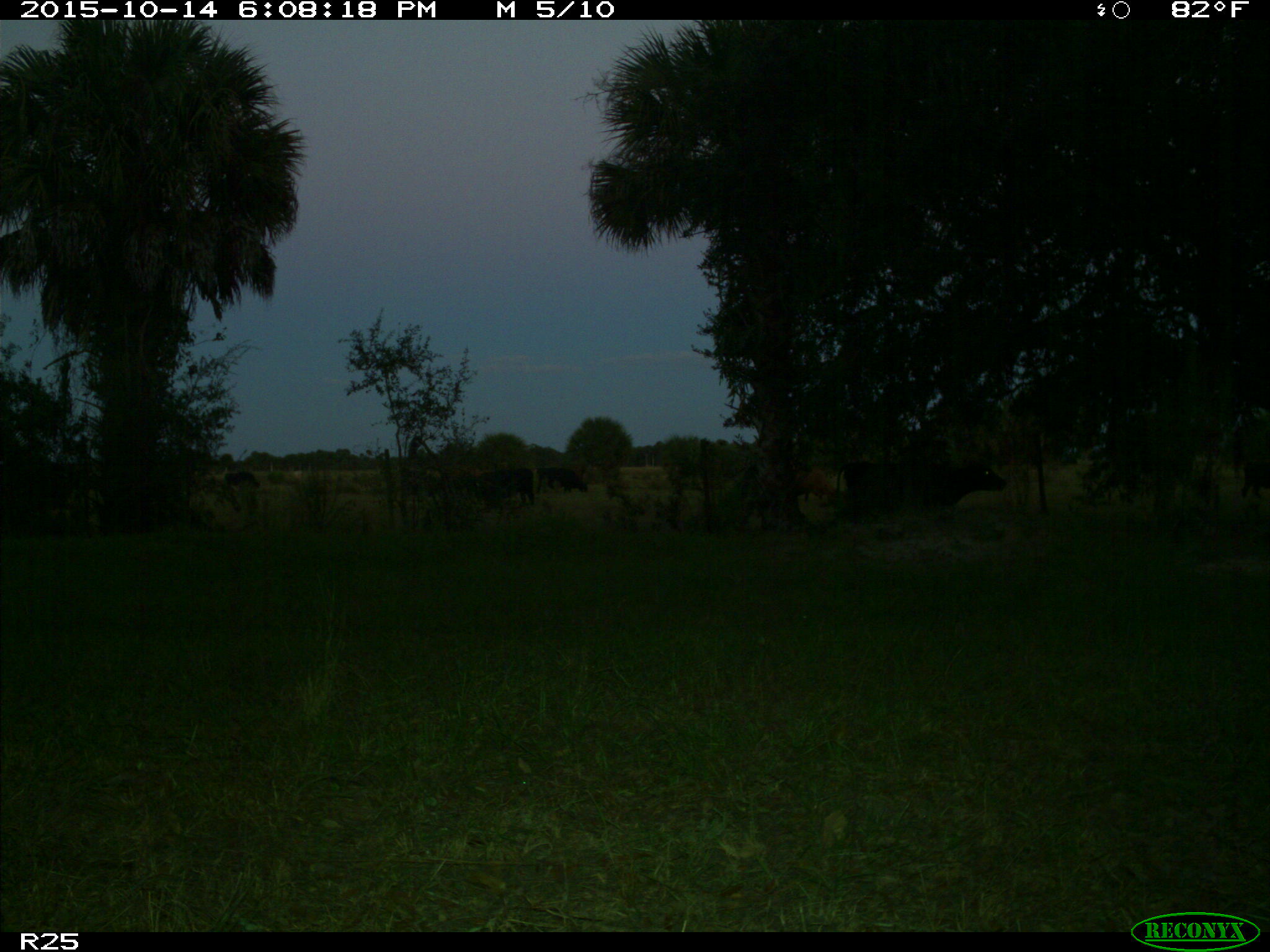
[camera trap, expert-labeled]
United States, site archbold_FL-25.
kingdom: Animalia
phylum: Chordata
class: Mammalia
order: Artiodactyla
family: Bovidae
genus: Bos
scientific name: Bos taurus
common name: domestic cow